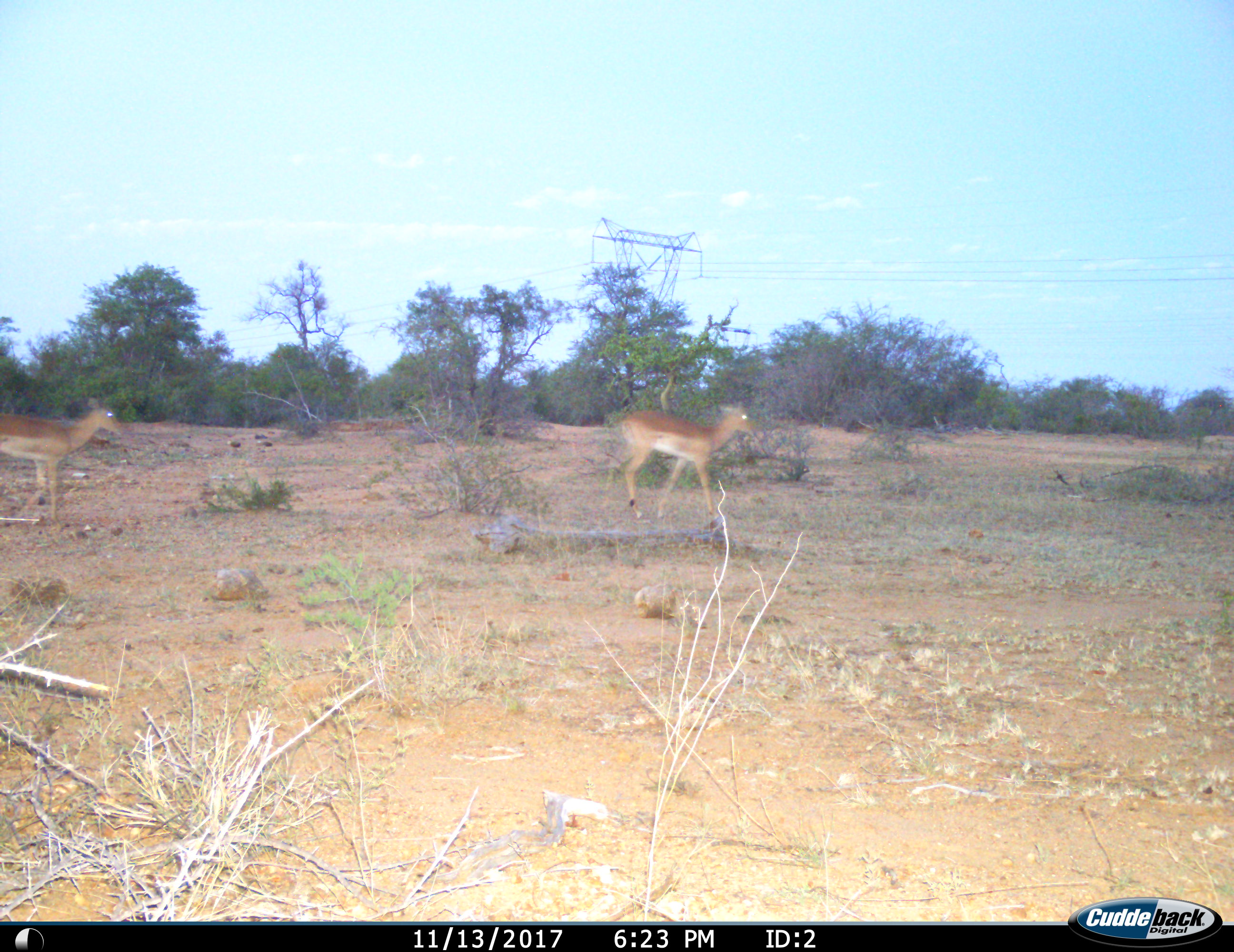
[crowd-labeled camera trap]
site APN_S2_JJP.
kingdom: Animalia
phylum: Chordata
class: Mammalia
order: Artiodactyla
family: Bovidae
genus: Aepyceros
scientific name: Aepyceros melampus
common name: impala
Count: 2.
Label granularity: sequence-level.